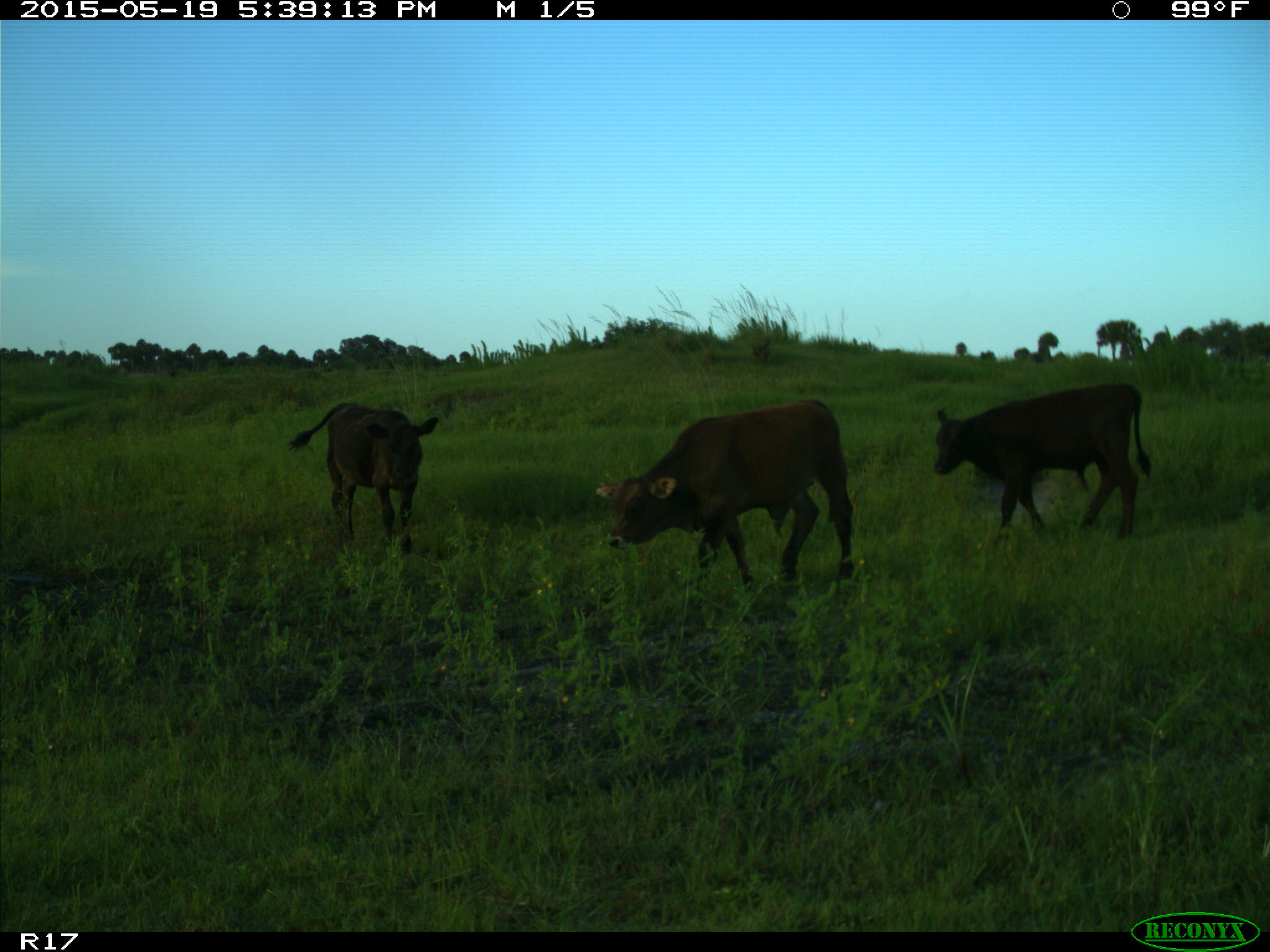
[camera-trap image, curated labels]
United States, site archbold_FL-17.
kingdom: Animalia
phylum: Chordata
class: Mammalia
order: Artiodactyla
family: Bovidae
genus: Bos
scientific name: Bos taurus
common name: domestic cow